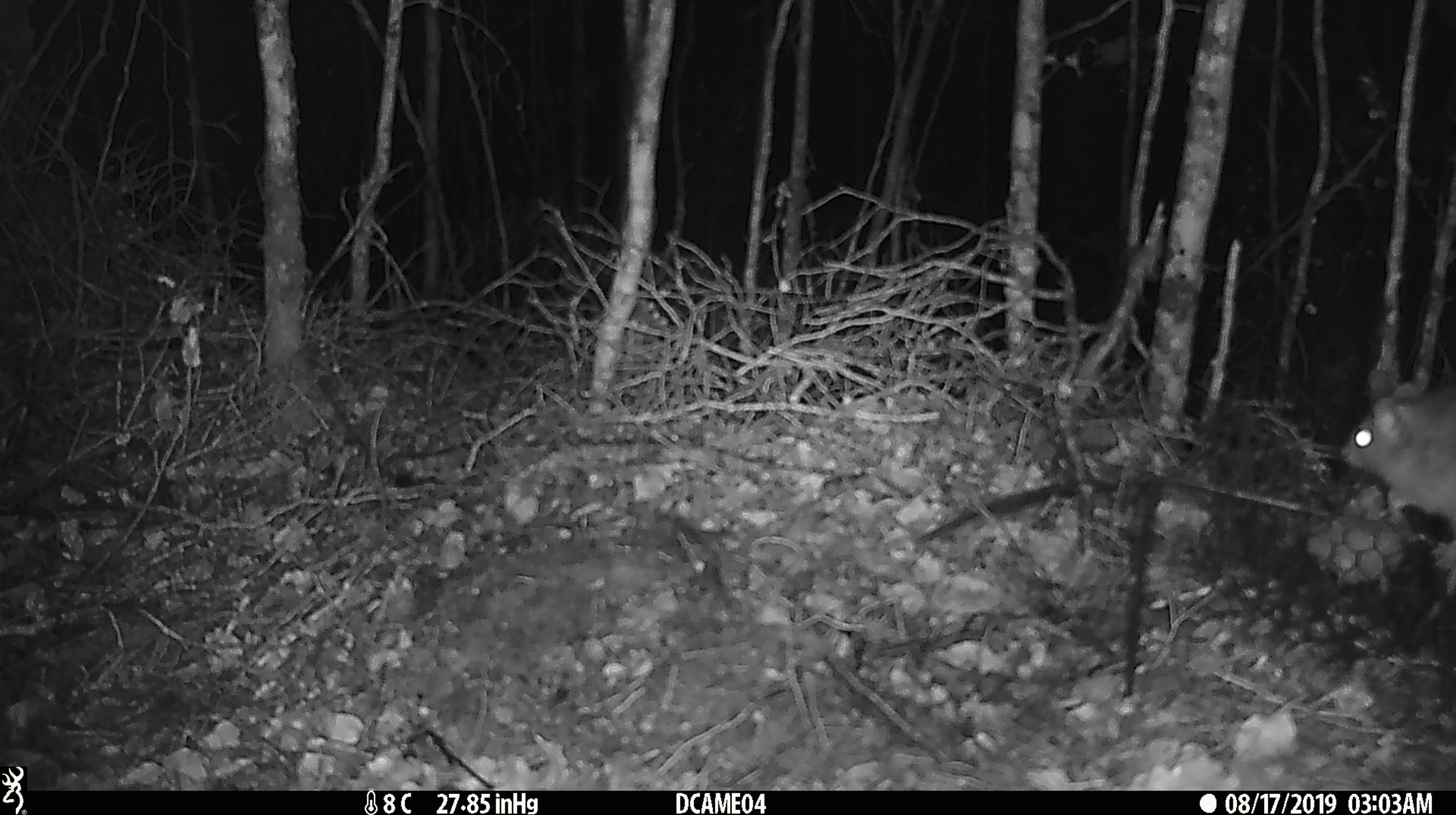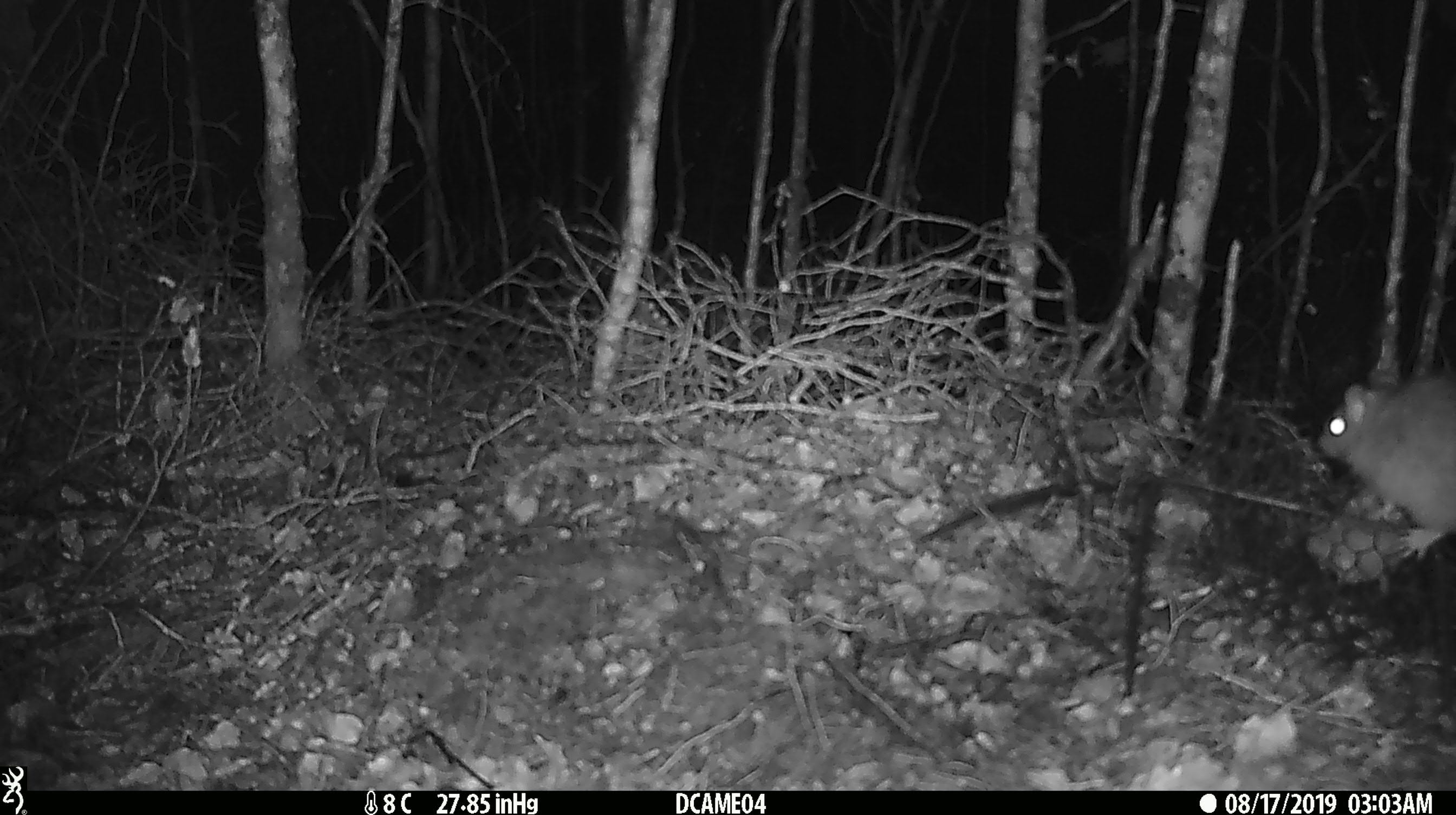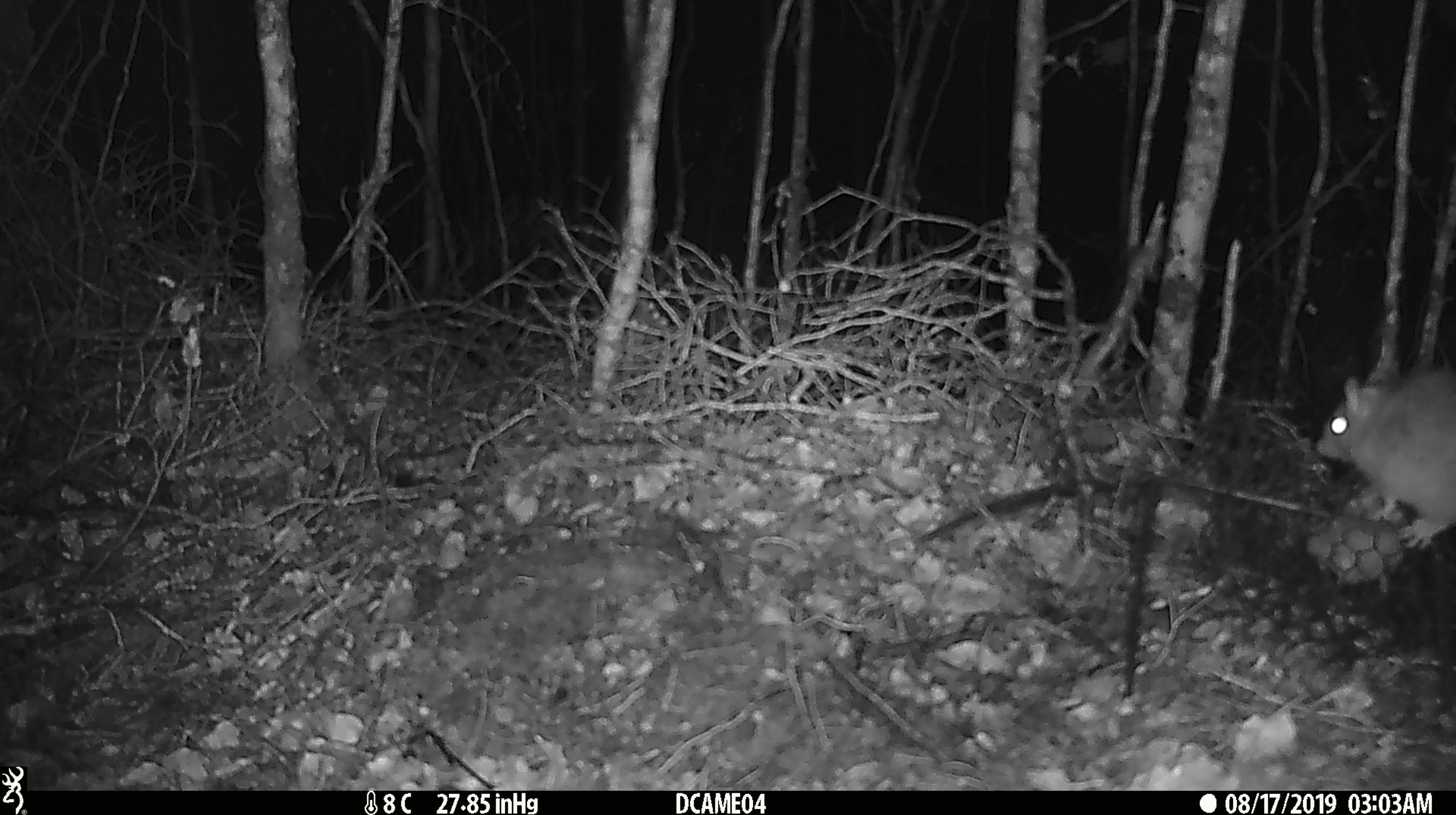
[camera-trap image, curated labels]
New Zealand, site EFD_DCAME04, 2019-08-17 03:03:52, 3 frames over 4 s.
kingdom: Animalia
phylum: Chordata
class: Mammalia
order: Rodentia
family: Muridae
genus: Rattus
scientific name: Rattus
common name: rat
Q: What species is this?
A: Rat (Rattus).